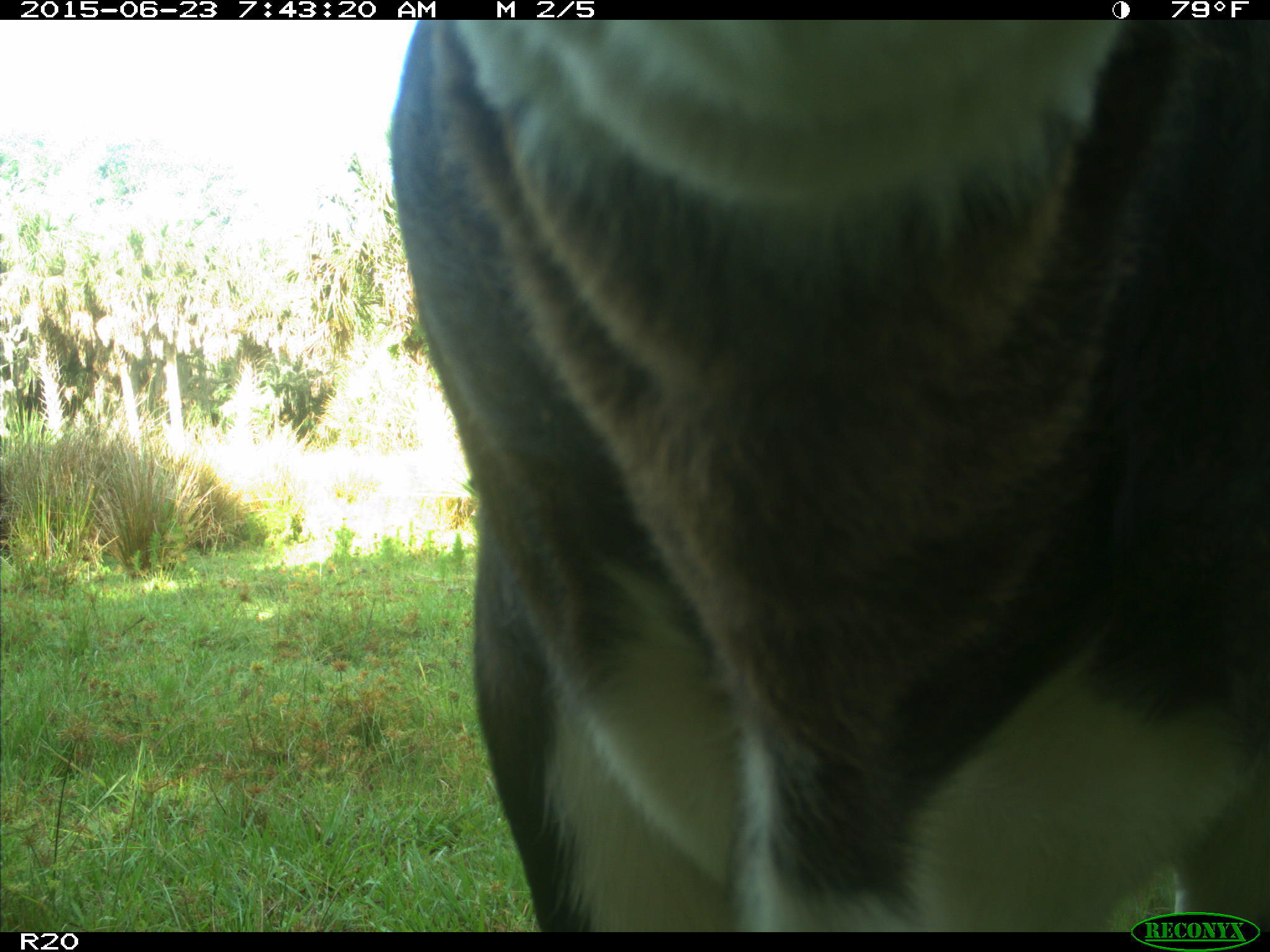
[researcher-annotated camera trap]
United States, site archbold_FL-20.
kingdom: Animalia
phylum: Chordata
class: Mammalia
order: Artiodactyla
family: Bovidae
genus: Bos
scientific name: Bos taurus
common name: domestic cow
Bos taurus (domestic cow).